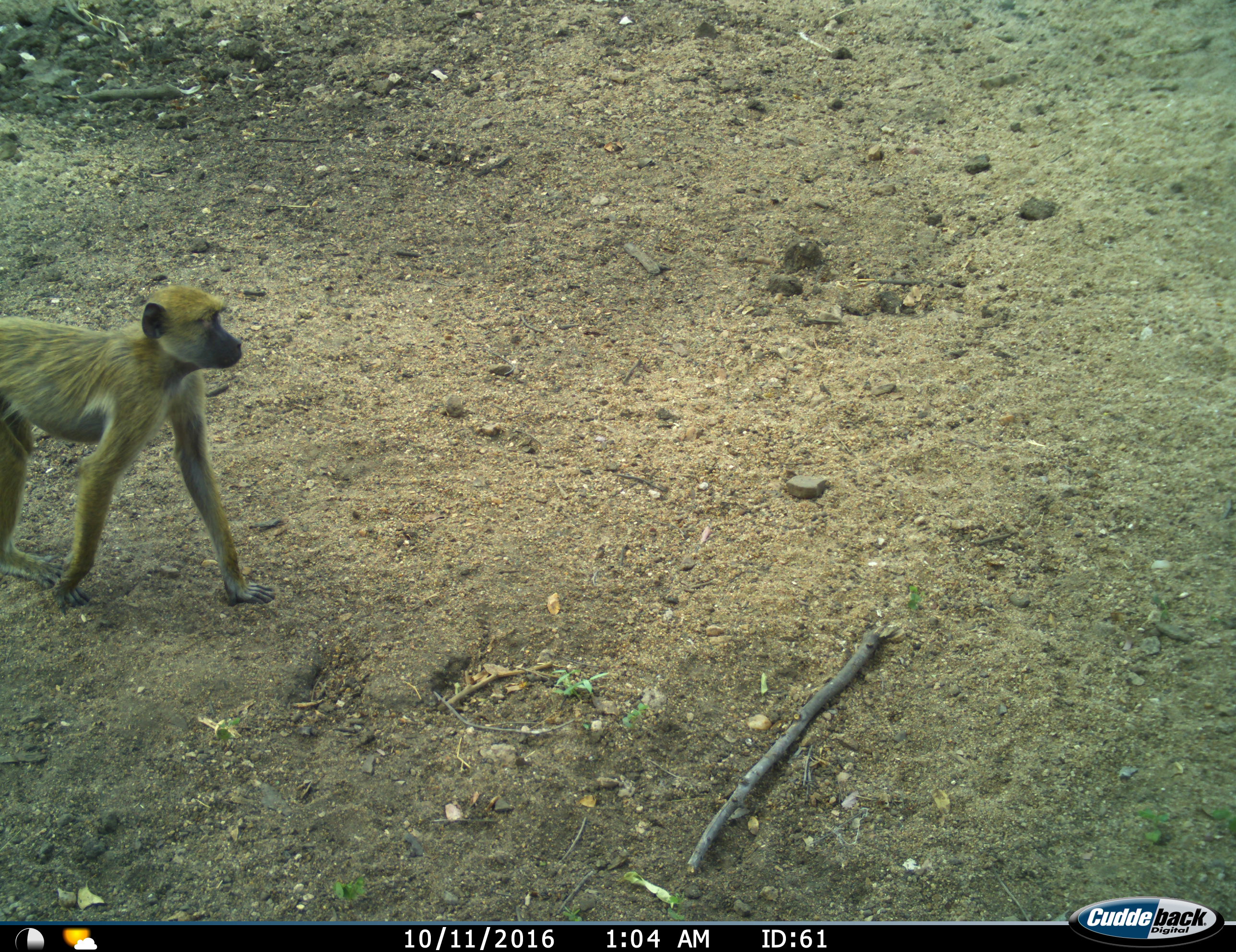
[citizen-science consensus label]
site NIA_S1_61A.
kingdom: Animalia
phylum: Chordata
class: Mammalia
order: Primates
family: Cercopithecidae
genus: Papio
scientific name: Papio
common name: baboon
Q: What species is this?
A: Baboon (Papio).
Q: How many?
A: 1.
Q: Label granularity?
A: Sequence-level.